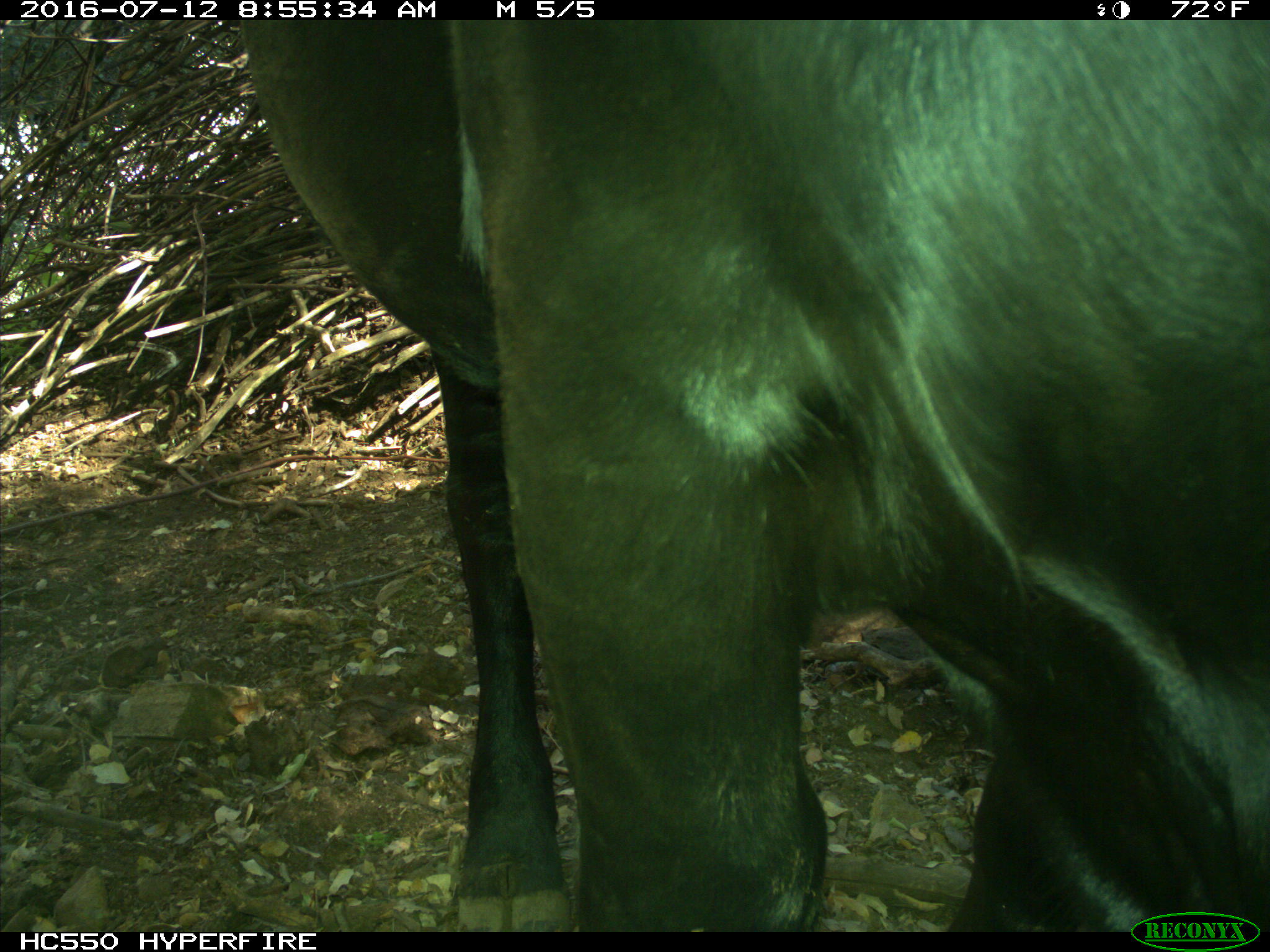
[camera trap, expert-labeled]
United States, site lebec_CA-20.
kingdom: Animalia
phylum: Chordata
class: Mammalia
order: Artiodactyla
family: Bovidae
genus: Bos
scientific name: Bos taurus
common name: domestic cow